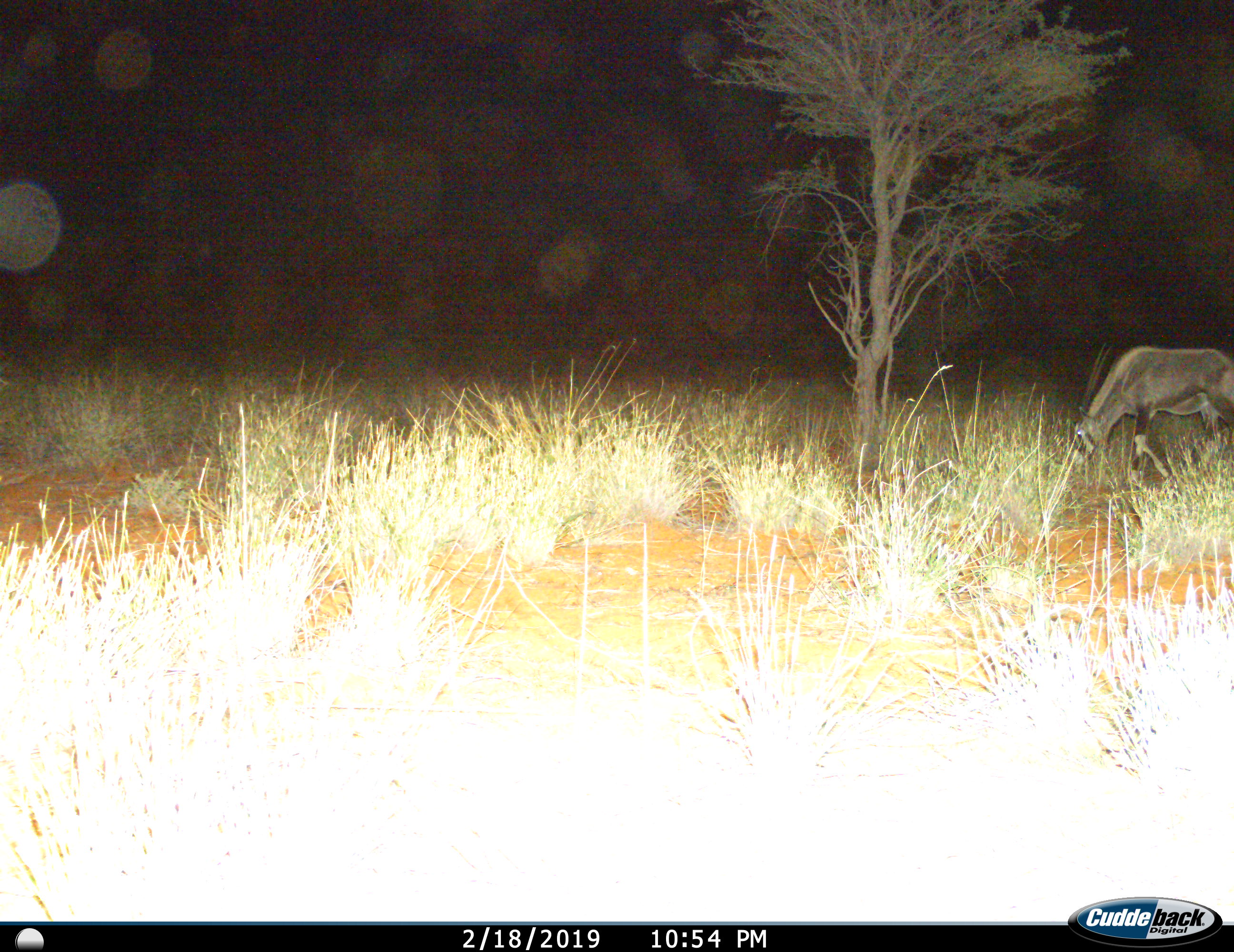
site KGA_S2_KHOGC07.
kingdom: Animalia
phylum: Chordata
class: Mammalia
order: Artiodactyla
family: Bovidae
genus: Oryx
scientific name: Oryx gazella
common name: gemsbok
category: oryx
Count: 1.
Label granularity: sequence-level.